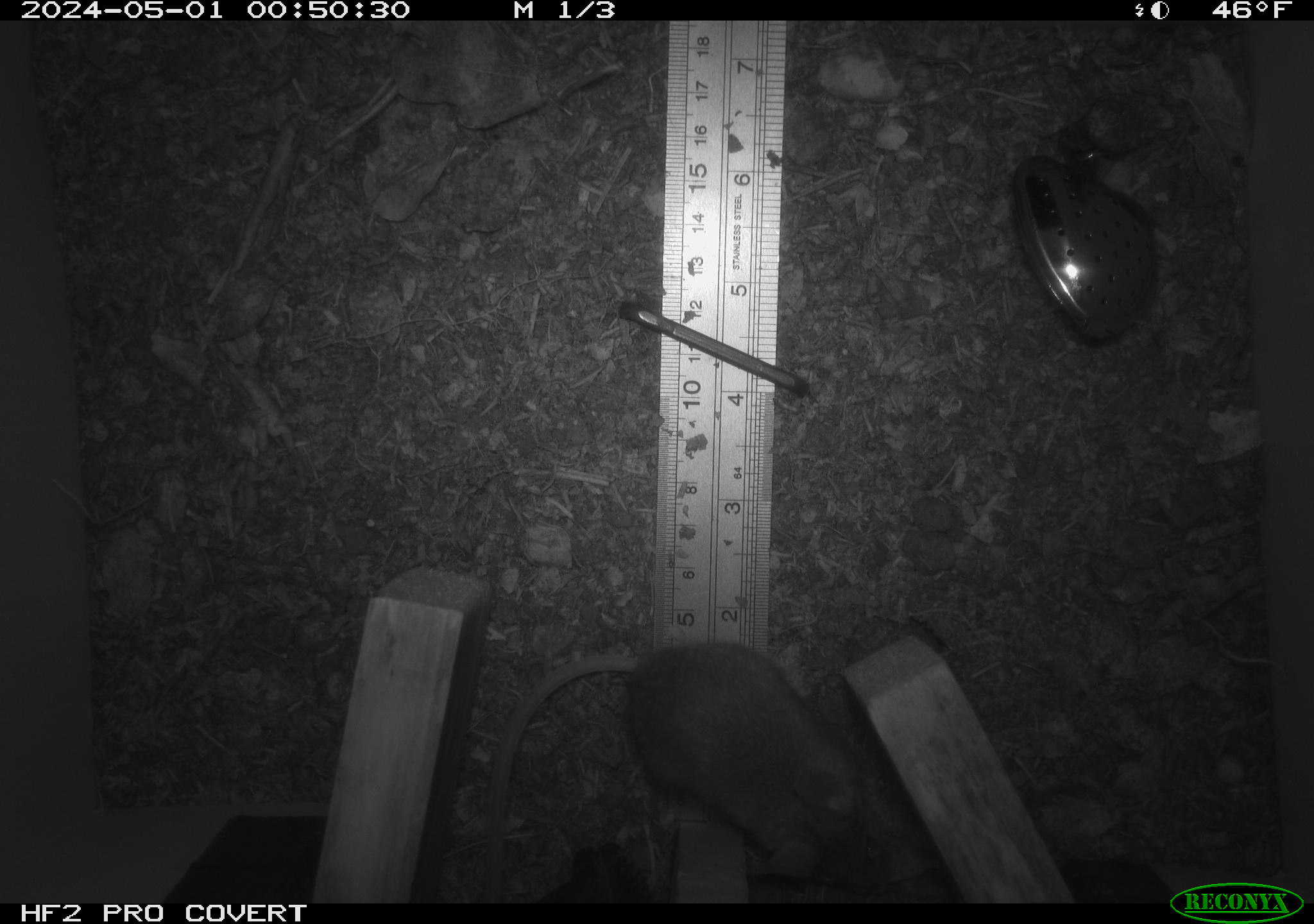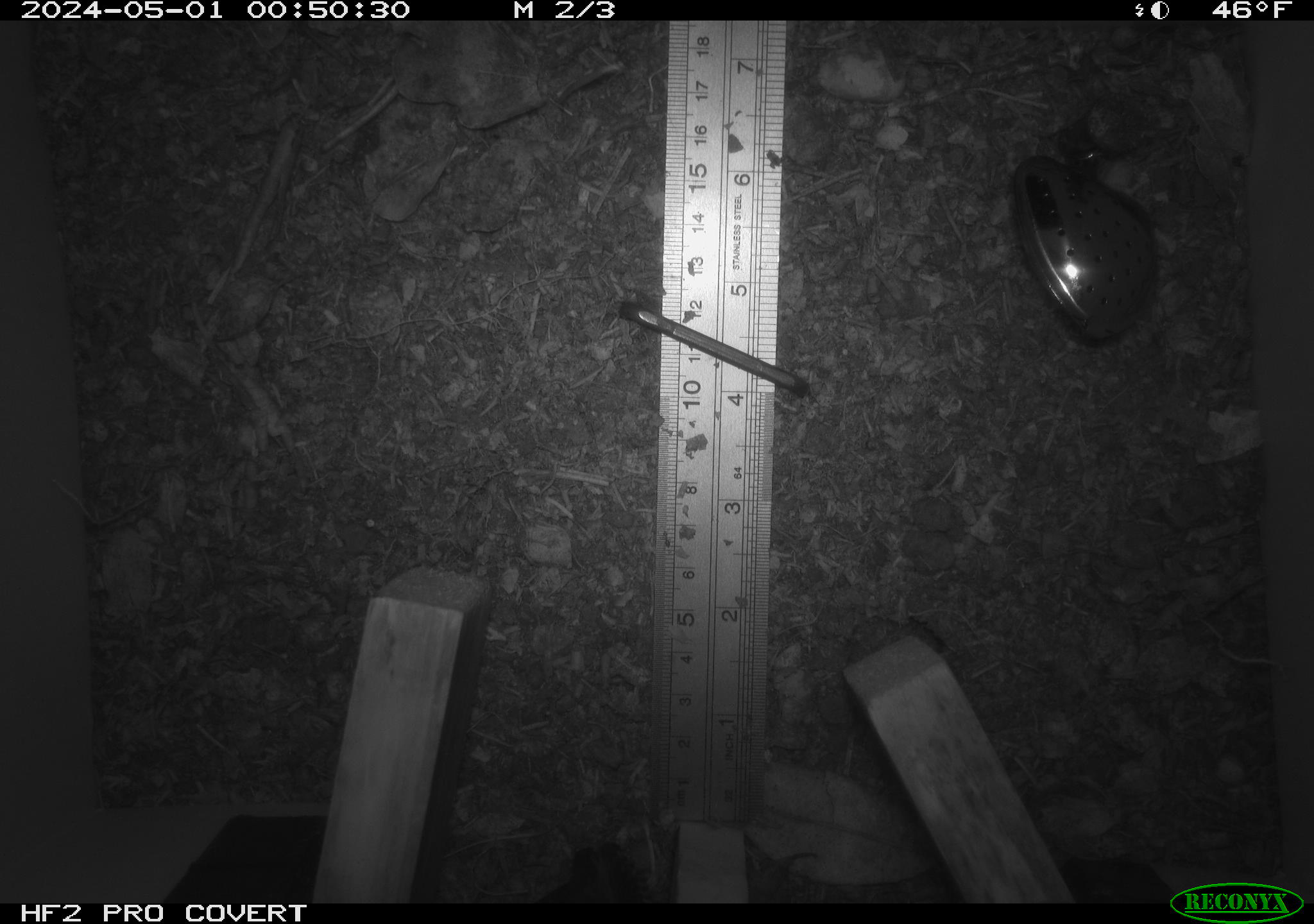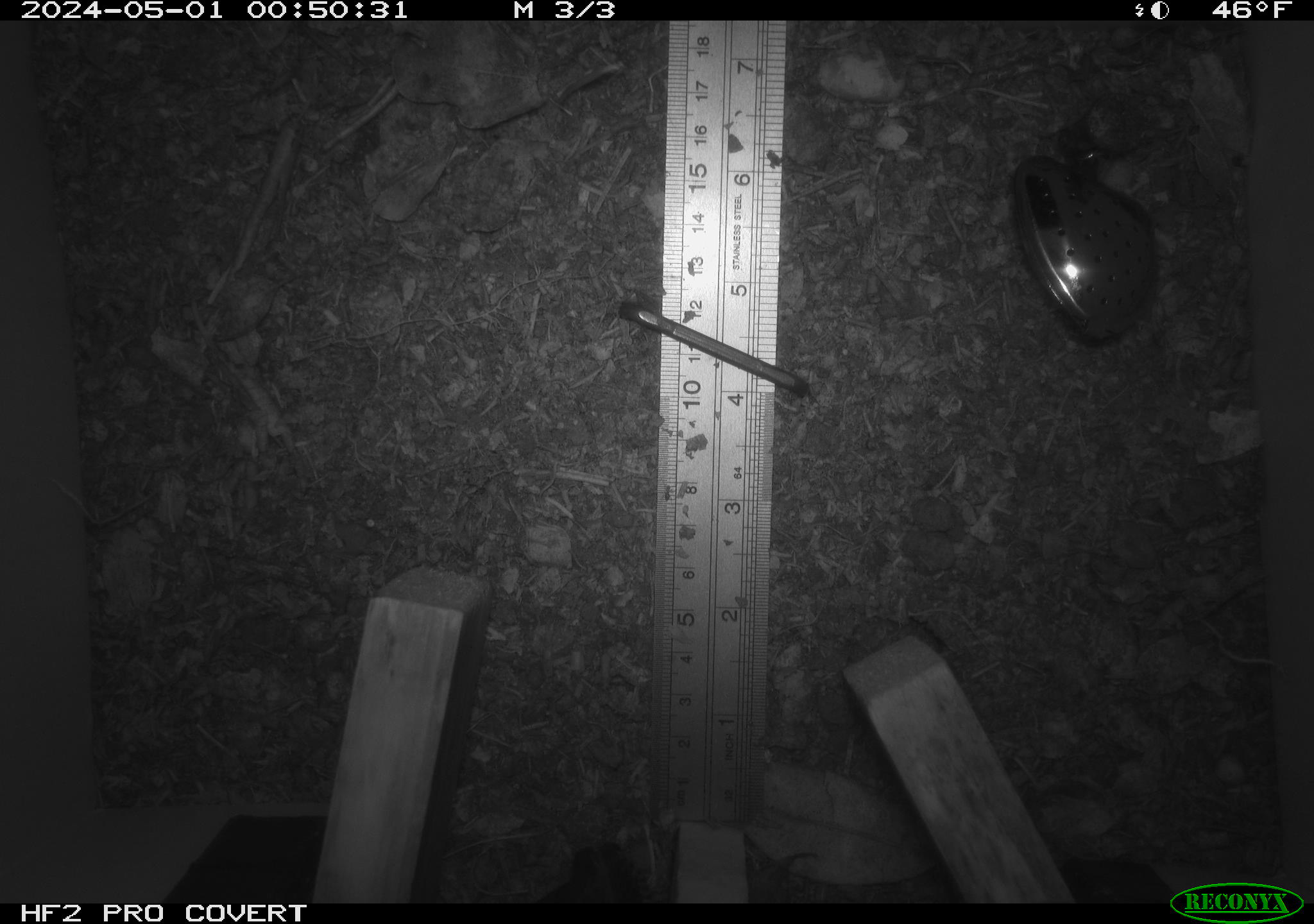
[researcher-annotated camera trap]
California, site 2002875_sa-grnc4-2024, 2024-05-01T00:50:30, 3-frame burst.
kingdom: Animalia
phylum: Chordata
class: Mammalia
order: Rodentia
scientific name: Rodentia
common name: rodent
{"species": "rodent (Rodentia)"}